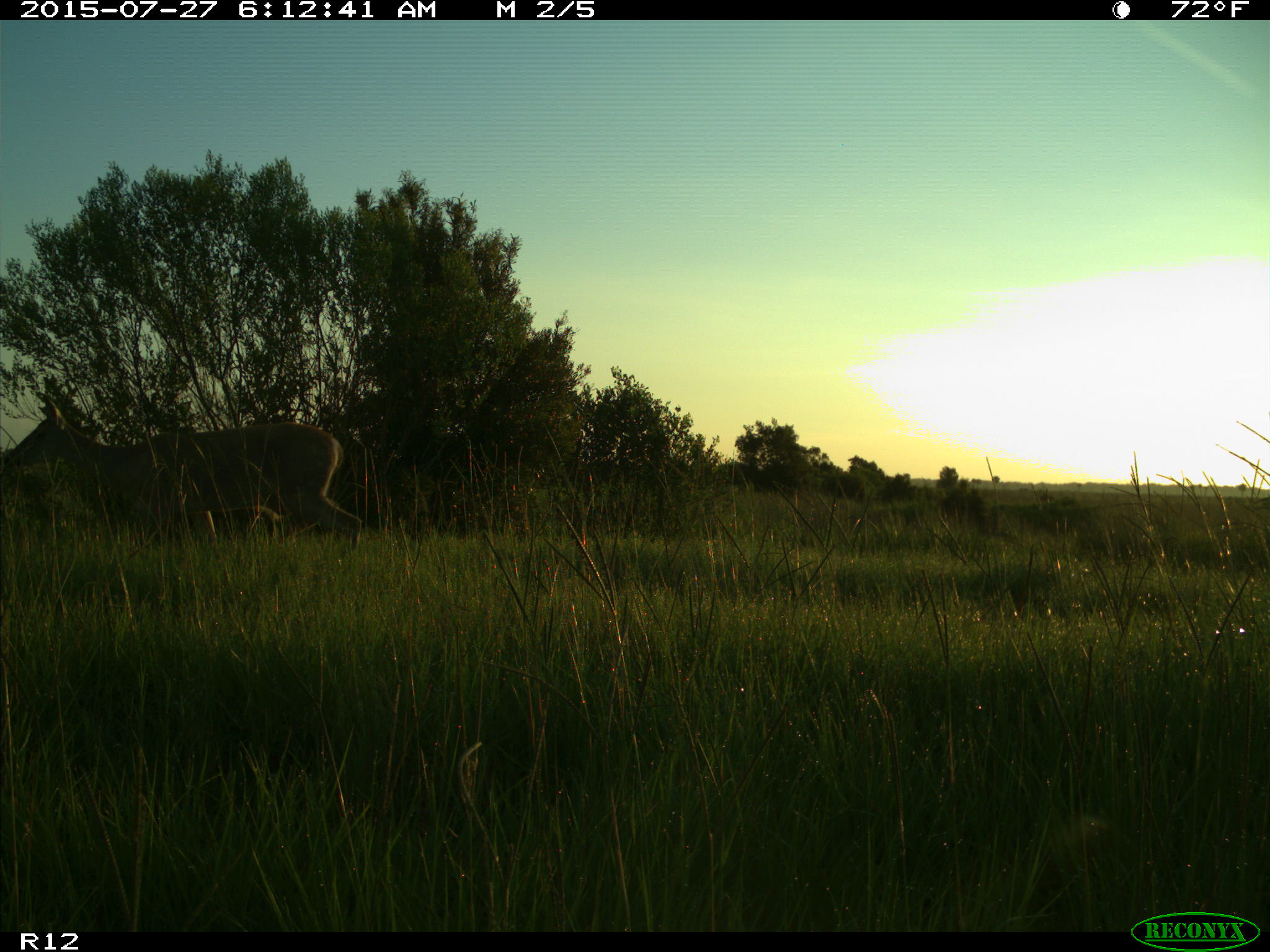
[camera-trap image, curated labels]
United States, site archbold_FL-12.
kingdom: Animalia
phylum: Chordata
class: Mammalia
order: Artiodactyla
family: Cervidae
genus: Odocoileus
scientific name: Odocoileus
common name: deer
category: unidentified deer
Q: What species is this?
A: Unidentified deer (deer) (Odocoileus).